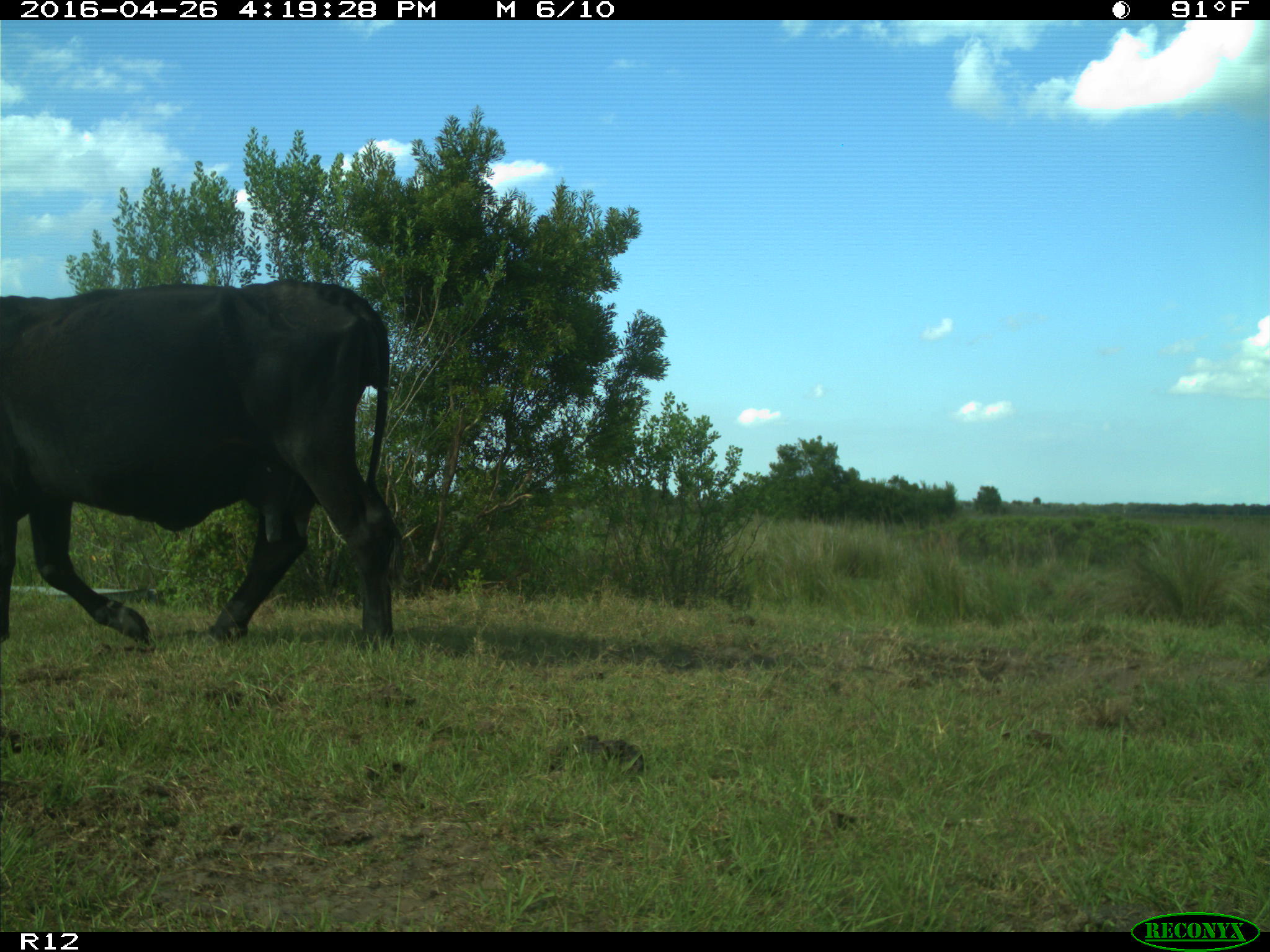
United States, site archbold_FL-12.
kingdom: Animalia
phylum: Chordata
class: Mammalia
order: Artiodactyla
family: Bovidae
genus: Bos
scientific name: Bos taurus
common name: domestic cow